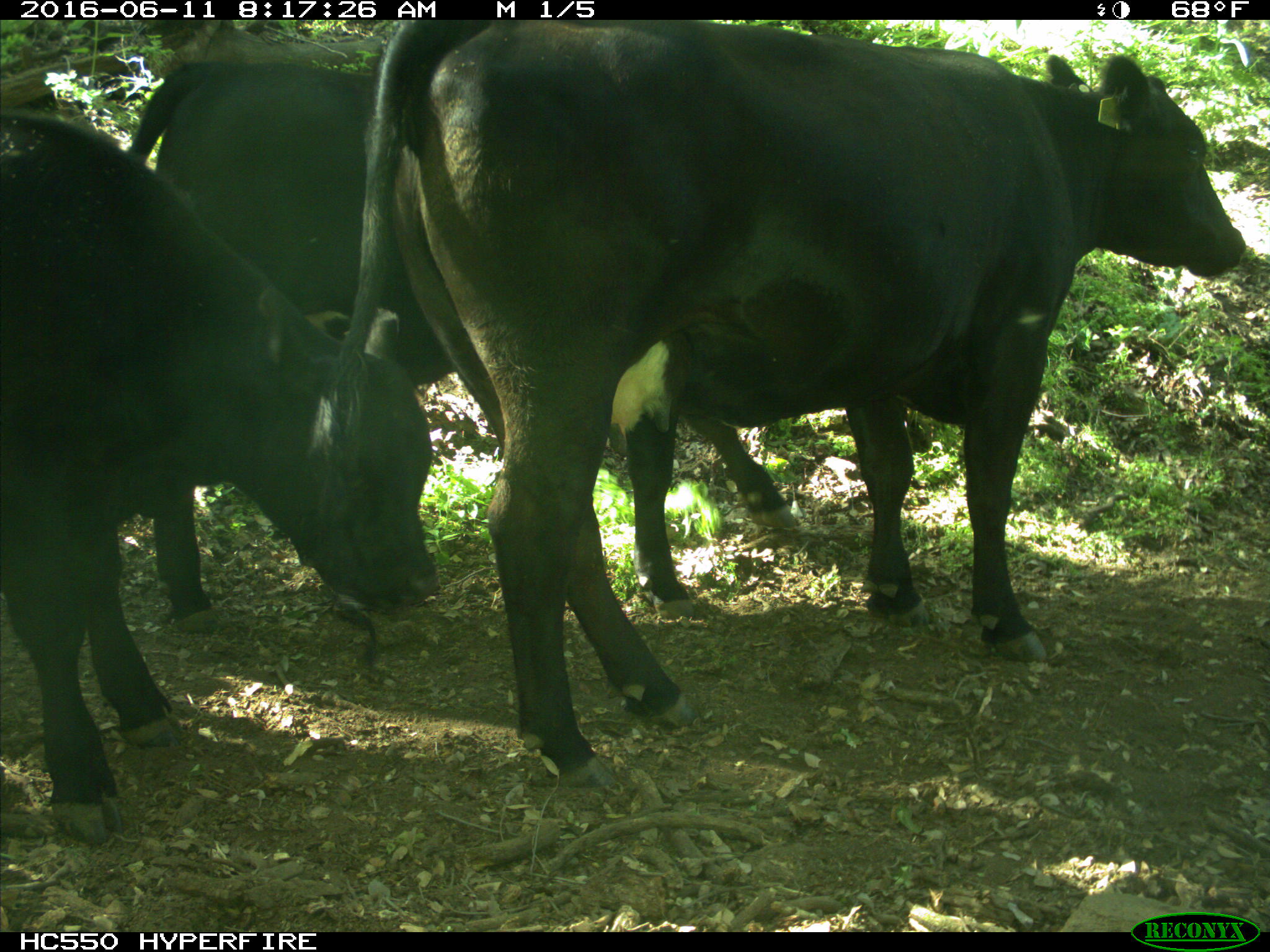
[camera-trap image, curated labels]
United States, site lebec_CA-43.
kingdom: Animalia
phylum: Chordata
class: Mammalia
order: Artiodactyla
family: Bovidae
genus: Bos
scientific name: Bos taurus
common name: domestic cow